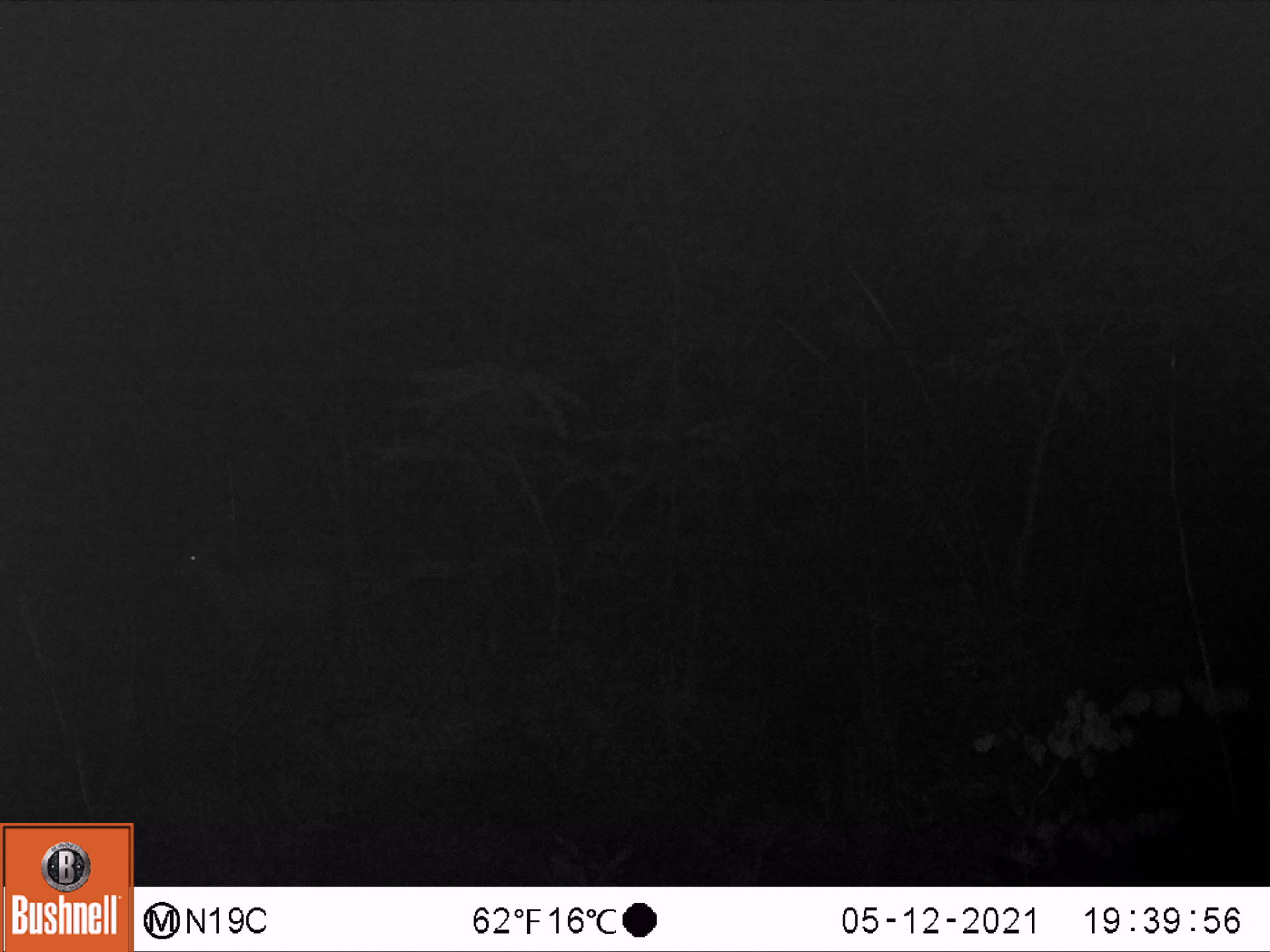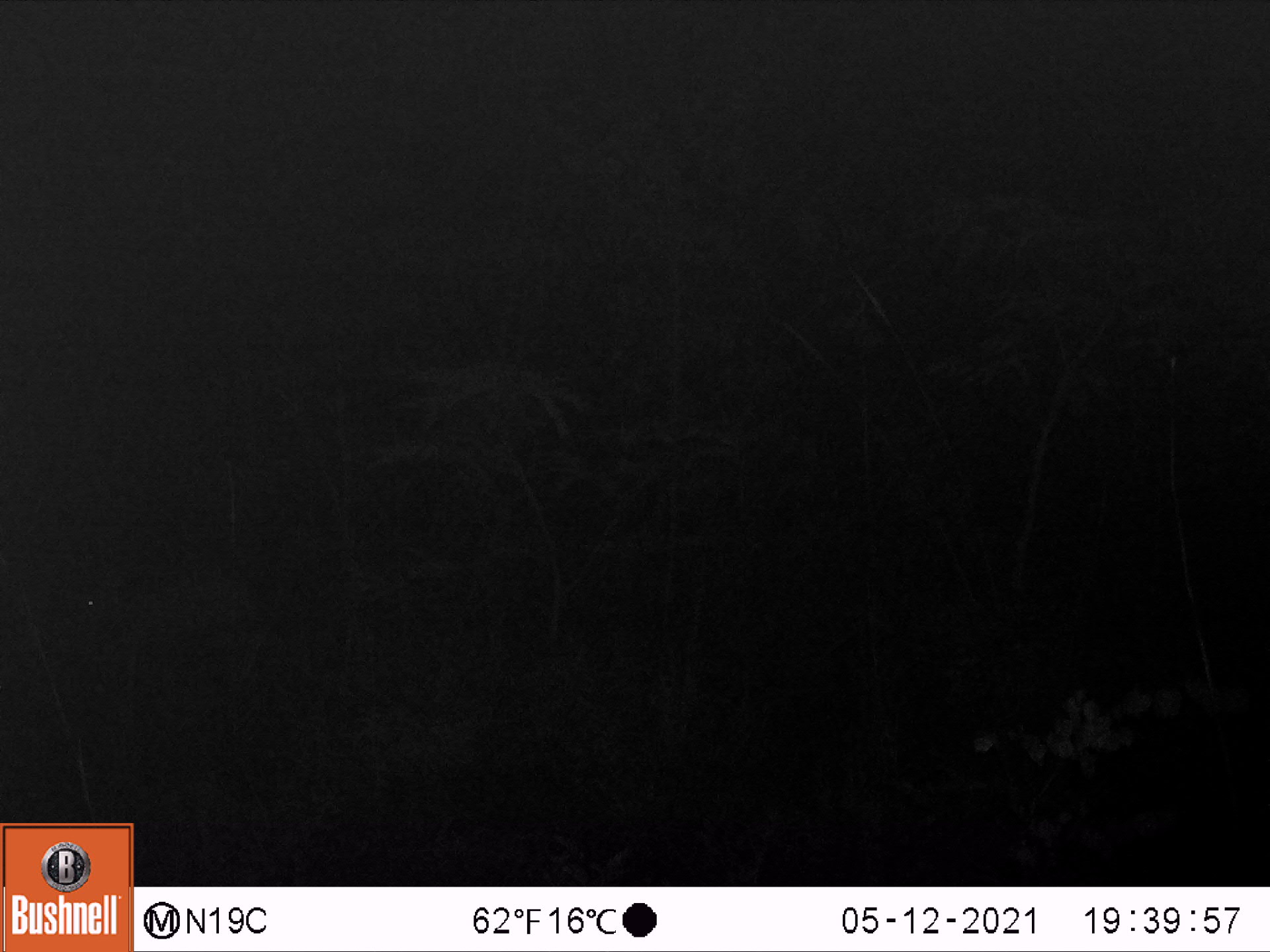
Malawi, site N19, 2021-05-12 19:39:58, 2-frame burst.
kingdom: Animalia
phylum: Chordata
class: Mammalia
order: Artiodactyla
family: Bovidae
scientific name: Antilopinae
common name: small antelope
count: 1